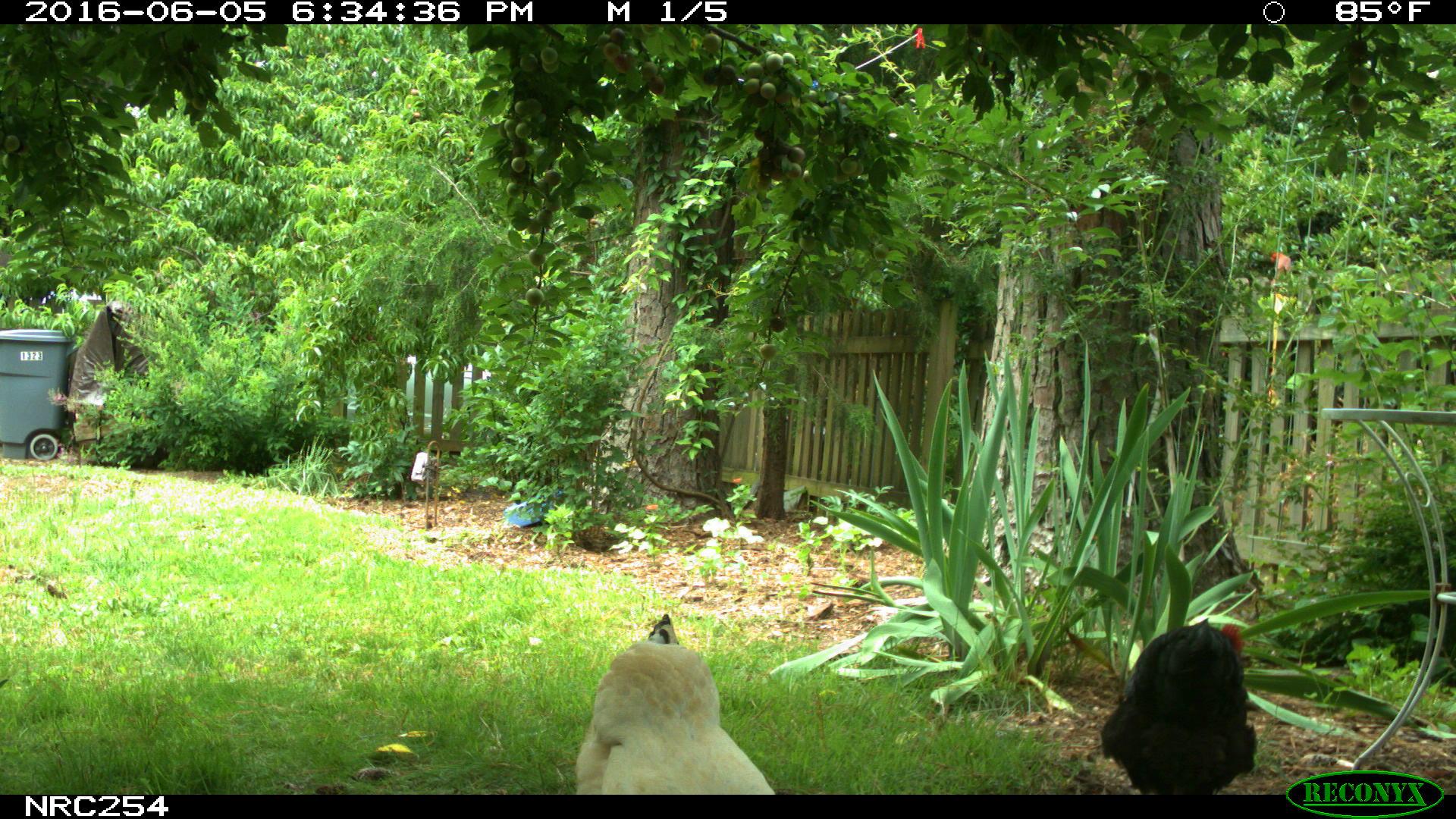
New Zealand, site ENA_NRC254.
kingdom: Animalia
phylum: Chordata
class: Aves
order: Galliformes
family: Phasianidae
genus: Gallus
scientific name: Gallus gallus domesticus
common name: chicken